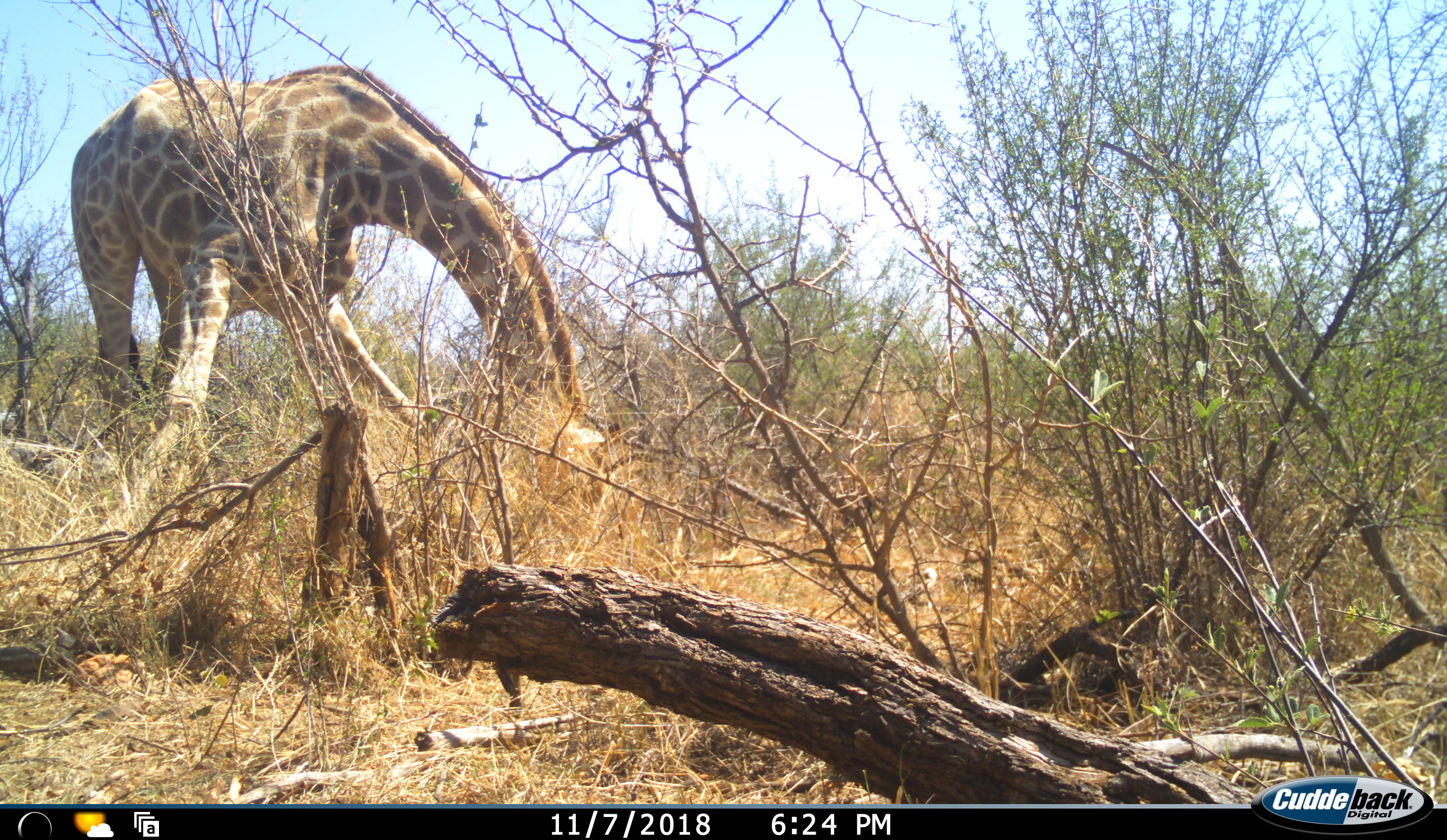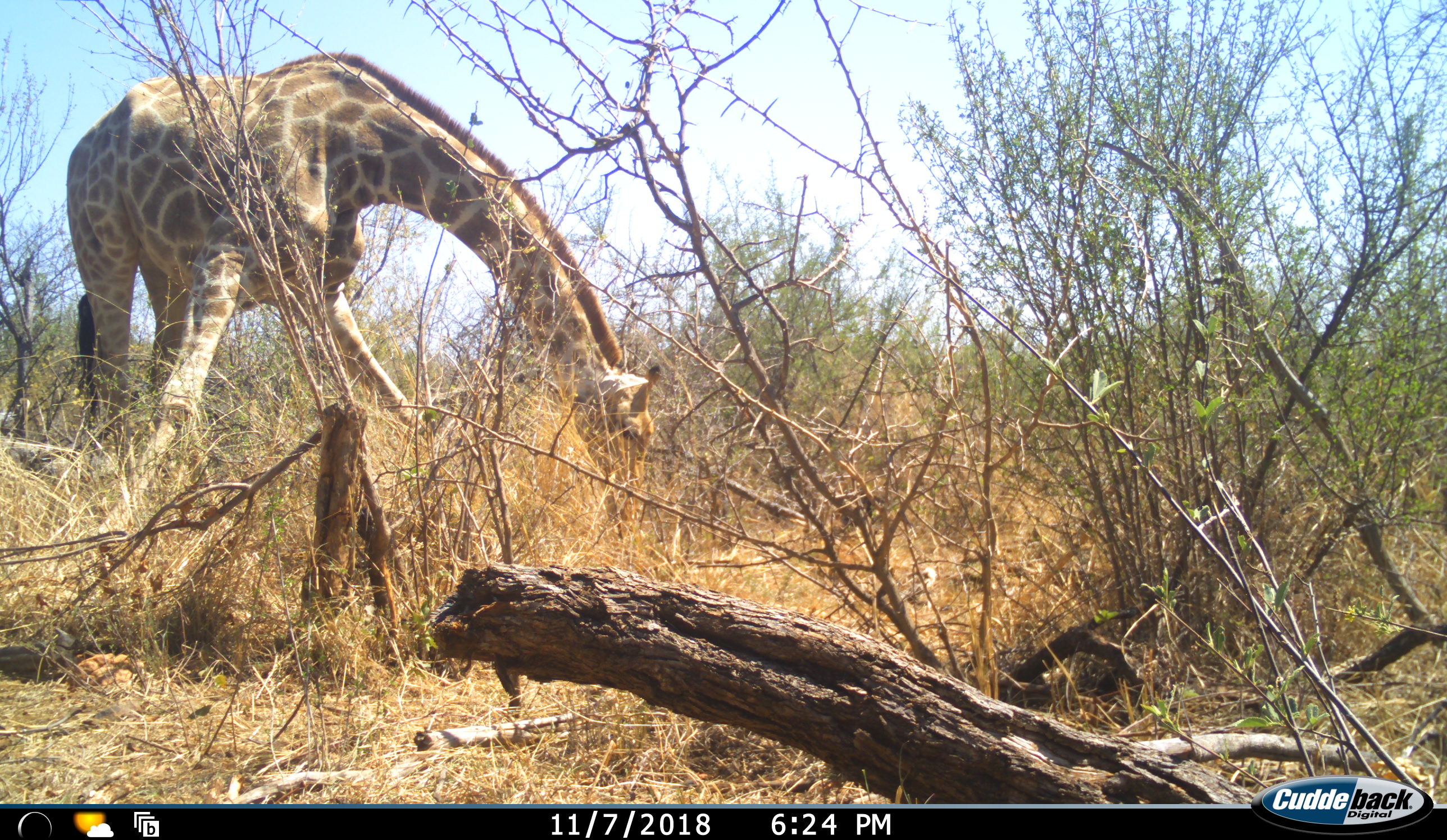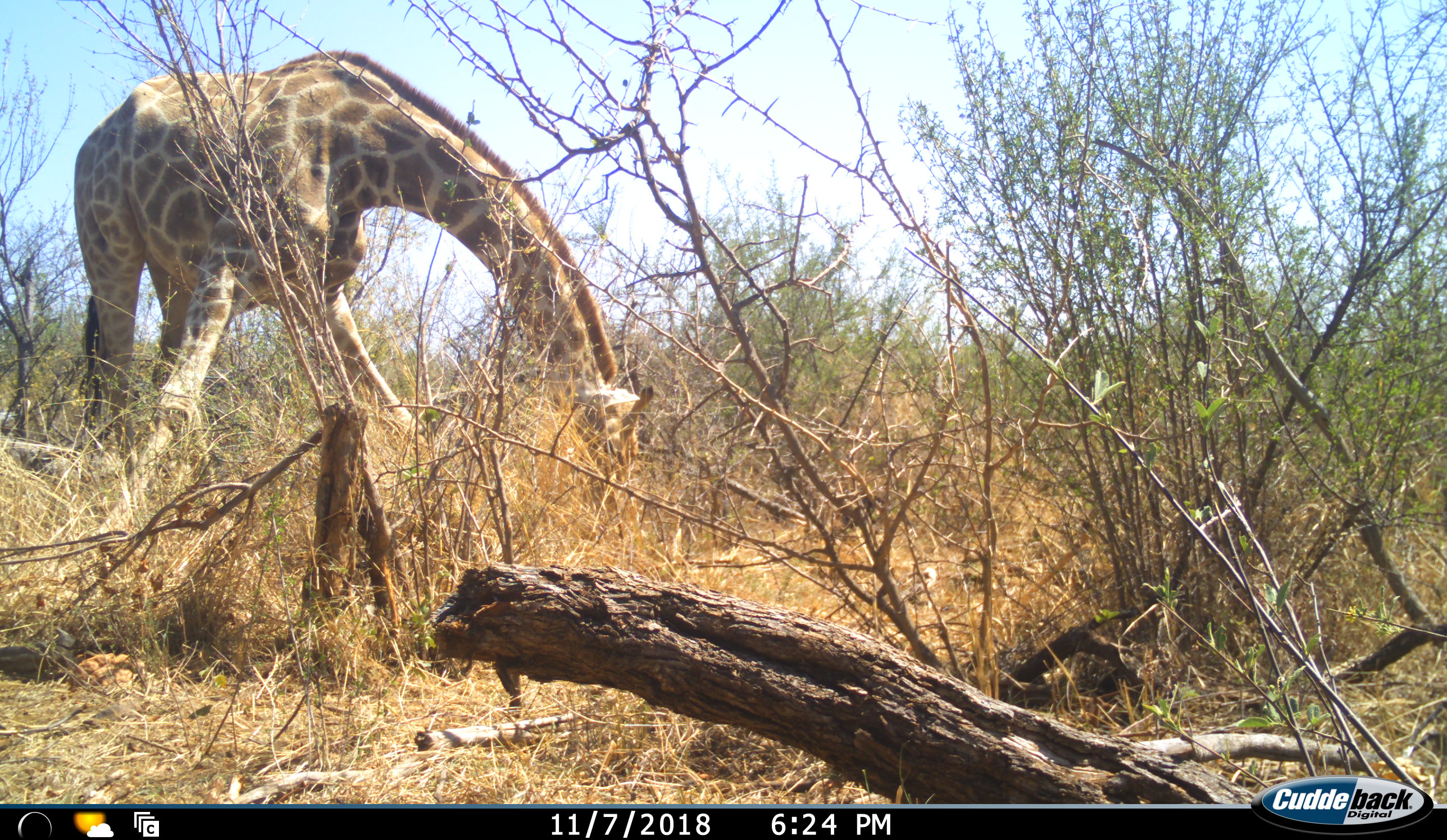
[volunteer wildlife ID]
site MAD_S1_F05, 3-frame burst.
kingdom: Animalia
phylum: Chordata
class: Mammalia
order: Artiodactyla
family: Giraffidae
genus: Giraffa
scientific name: Giraffa camelopardalis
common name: giraffe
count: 1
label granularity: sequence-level